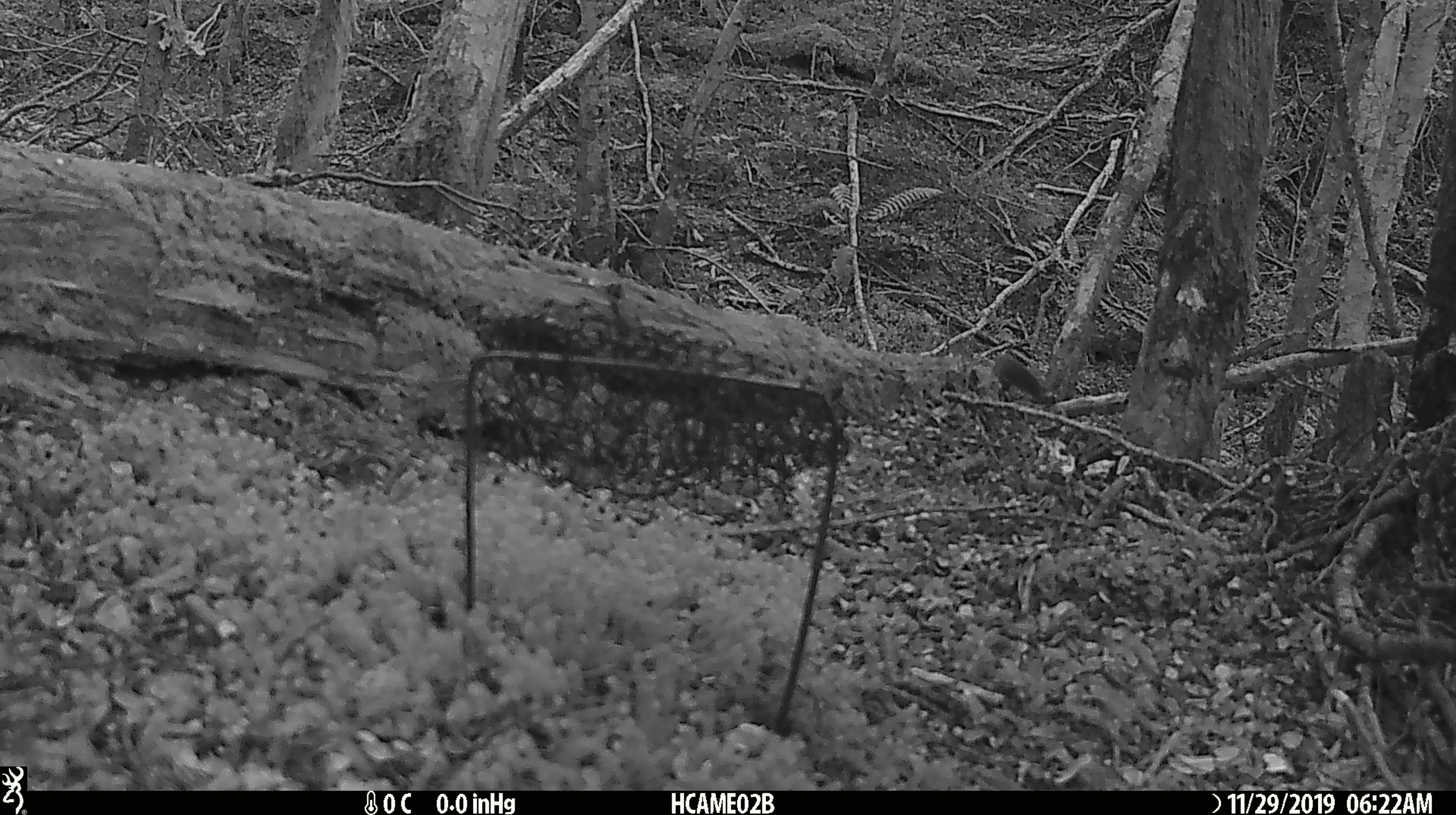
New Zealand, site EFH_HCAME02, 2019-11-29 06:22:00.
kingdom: Animalia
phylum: Chordata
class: Mammalia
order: Rodentia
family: Muridae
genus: Mus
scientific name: Mus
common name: mouse